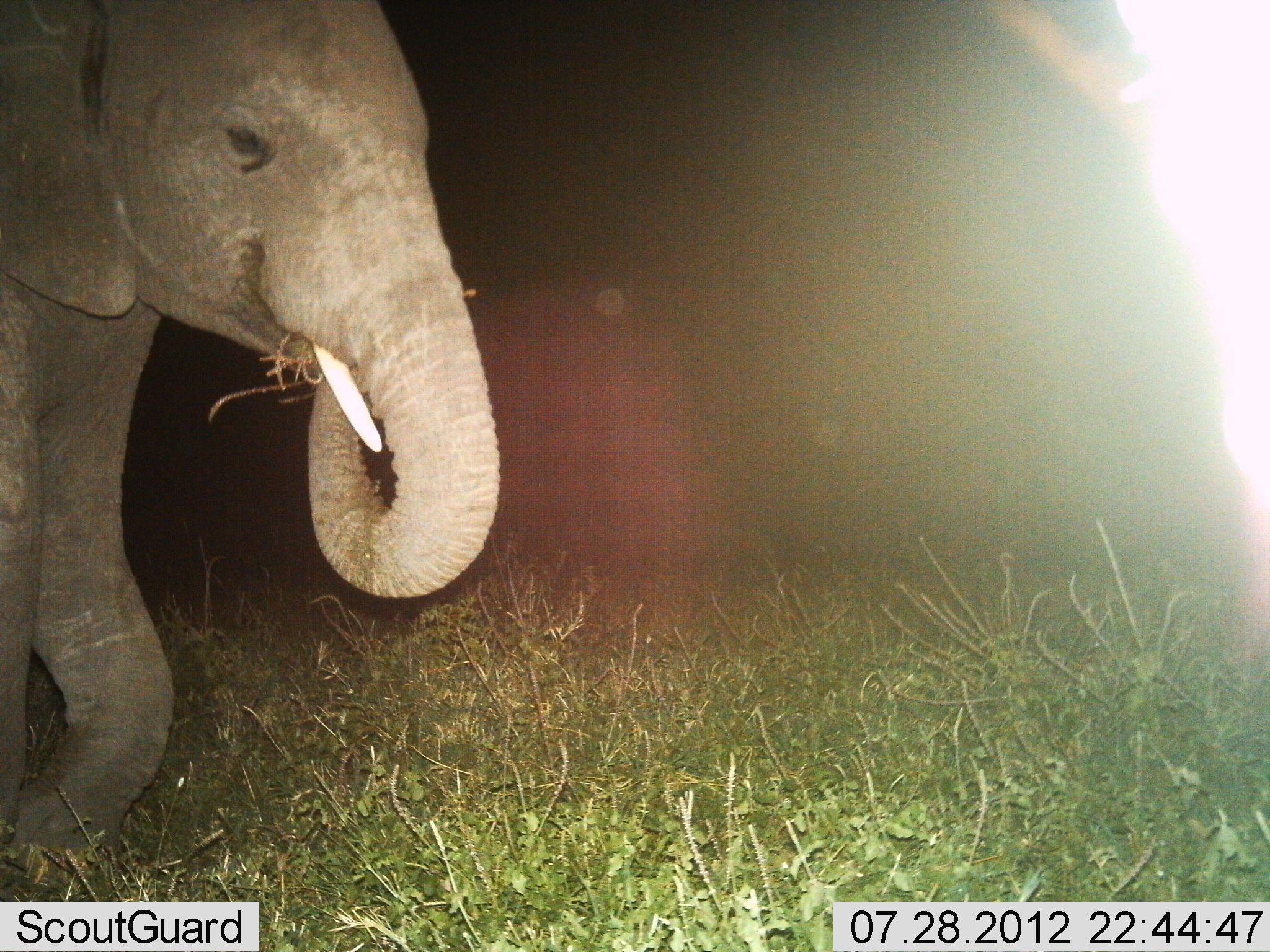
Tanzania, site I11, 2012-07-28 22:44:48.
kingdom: Animalia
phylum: Chordata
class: Mammalia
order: Proboscidea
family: Elephantidae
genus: Loxodonta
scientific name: Loxodonta africana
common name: african bush elephant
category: elephant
Elephant (african bush elephant) (Loxodonta africana), count 1. Behavior (volunteer vote fractions): standing 10%, resting 0%, moving 30%, interacting 0%. Young present (vote fraction): 0%. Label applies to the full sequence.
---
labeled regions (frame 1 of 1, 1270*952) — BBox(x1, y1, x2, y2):
animal: BBox(0, 0, 509, 882); BBox(1111, 0, 1270, 555)